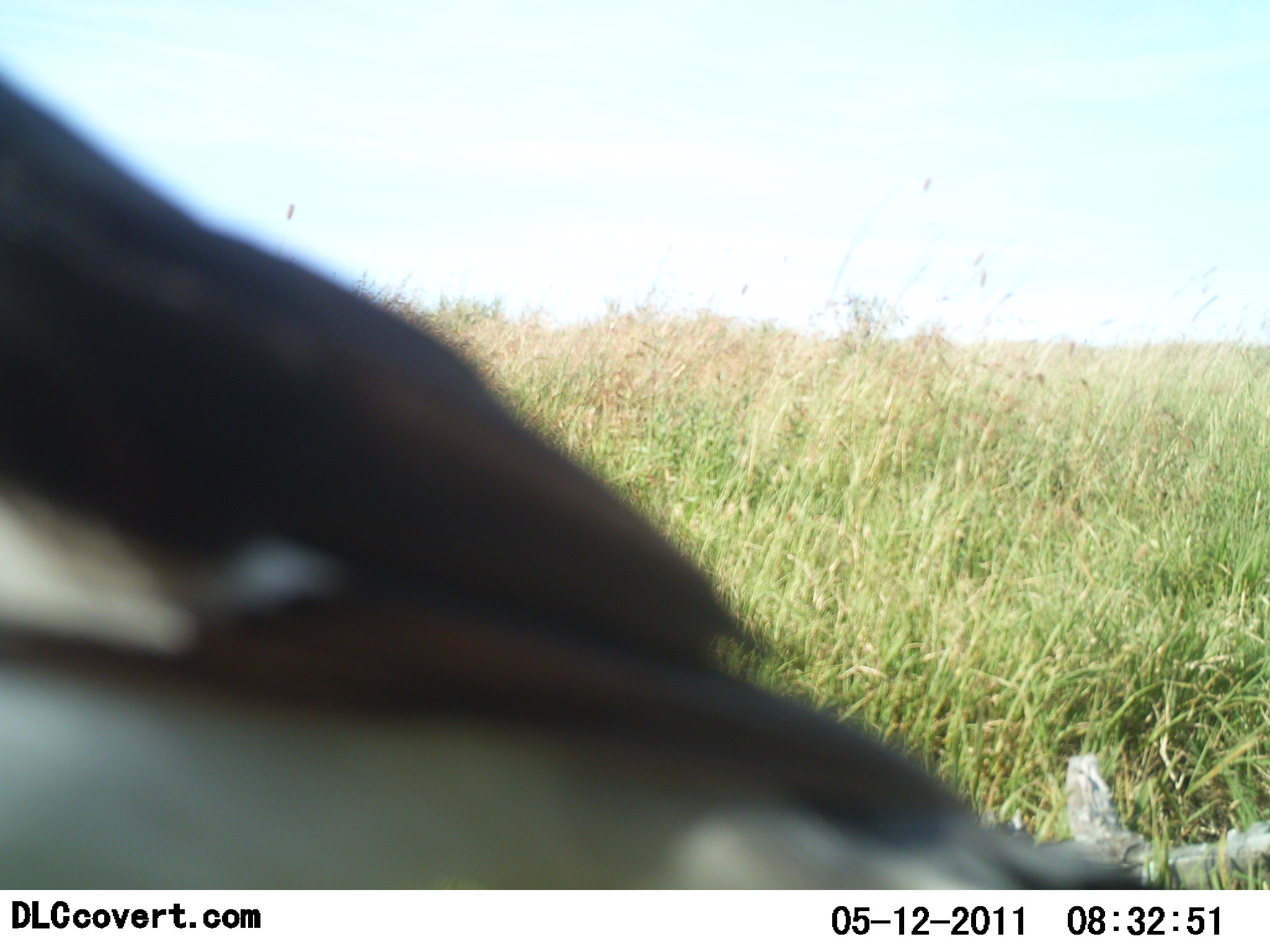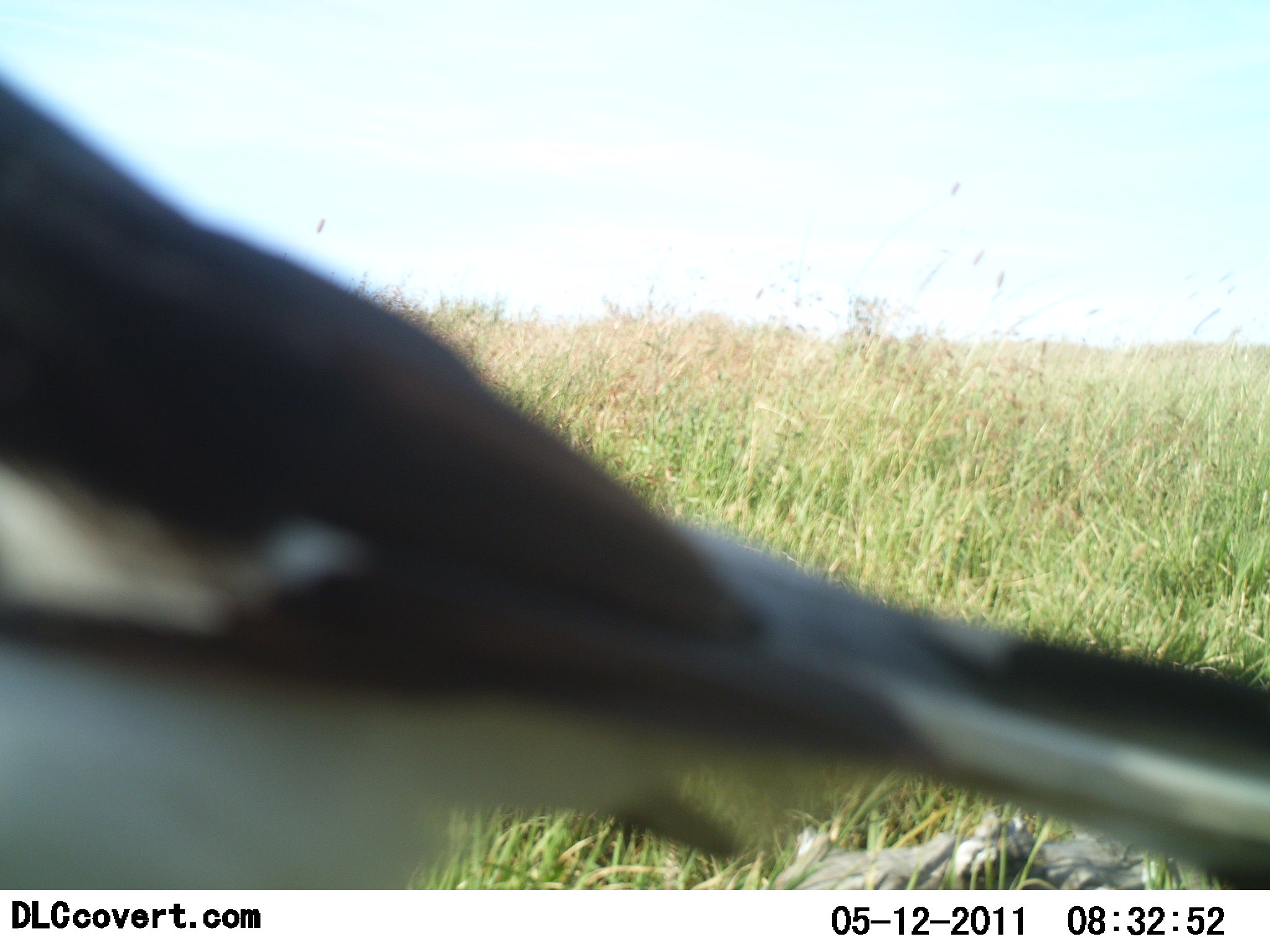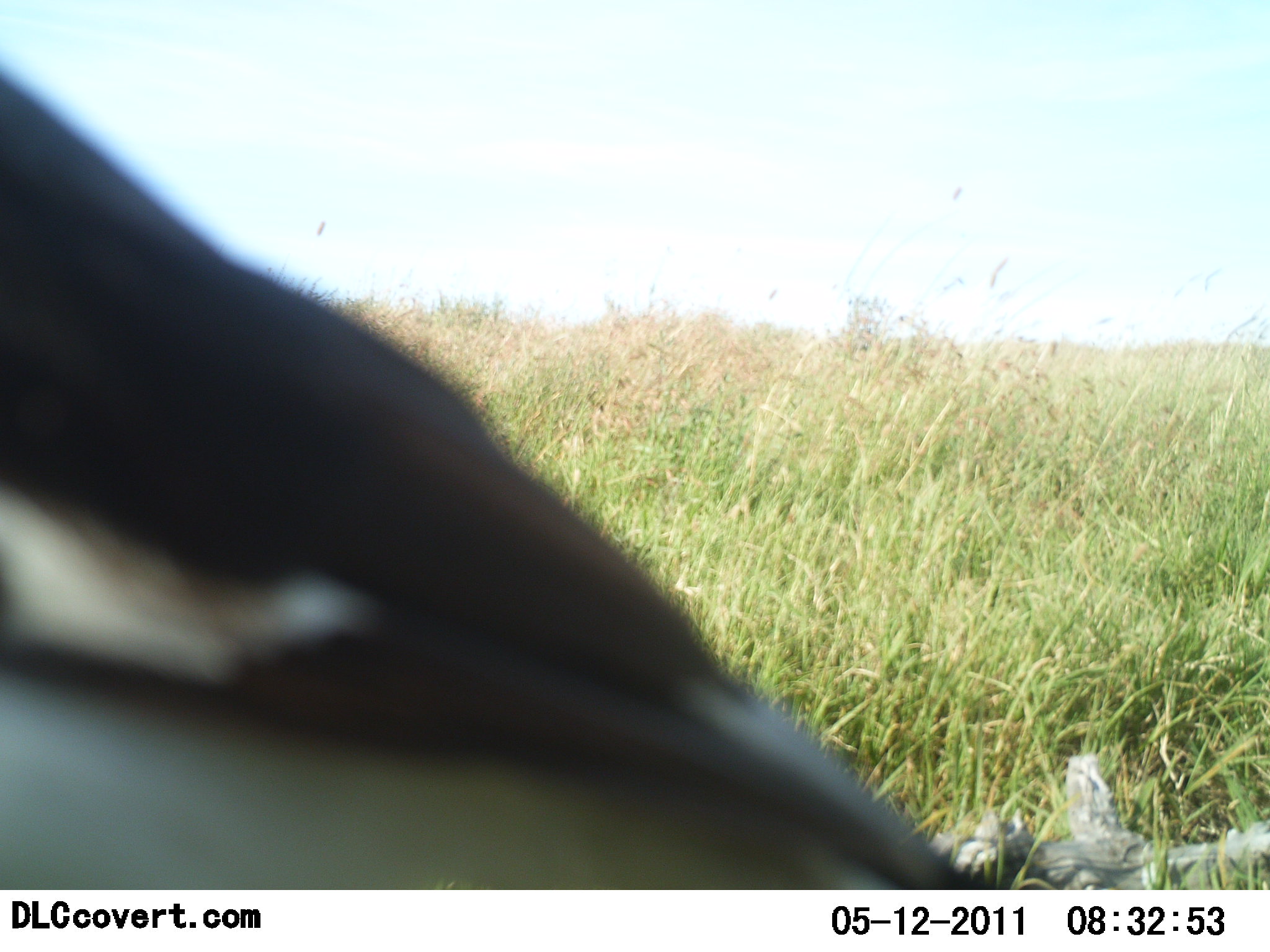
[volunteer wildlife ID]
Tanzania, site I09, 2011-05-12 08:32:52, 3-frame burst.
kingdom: Animalia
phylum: Chordata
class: Aves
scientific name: Aves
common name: bird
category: otherbird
Otherbird (bird) (Aves), count 1. Behavior (volunteer vote fractions): standing 91%, resting 18%, moving 0%, interacting 0%. Young present (vote fraction): 0%. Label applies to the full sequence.